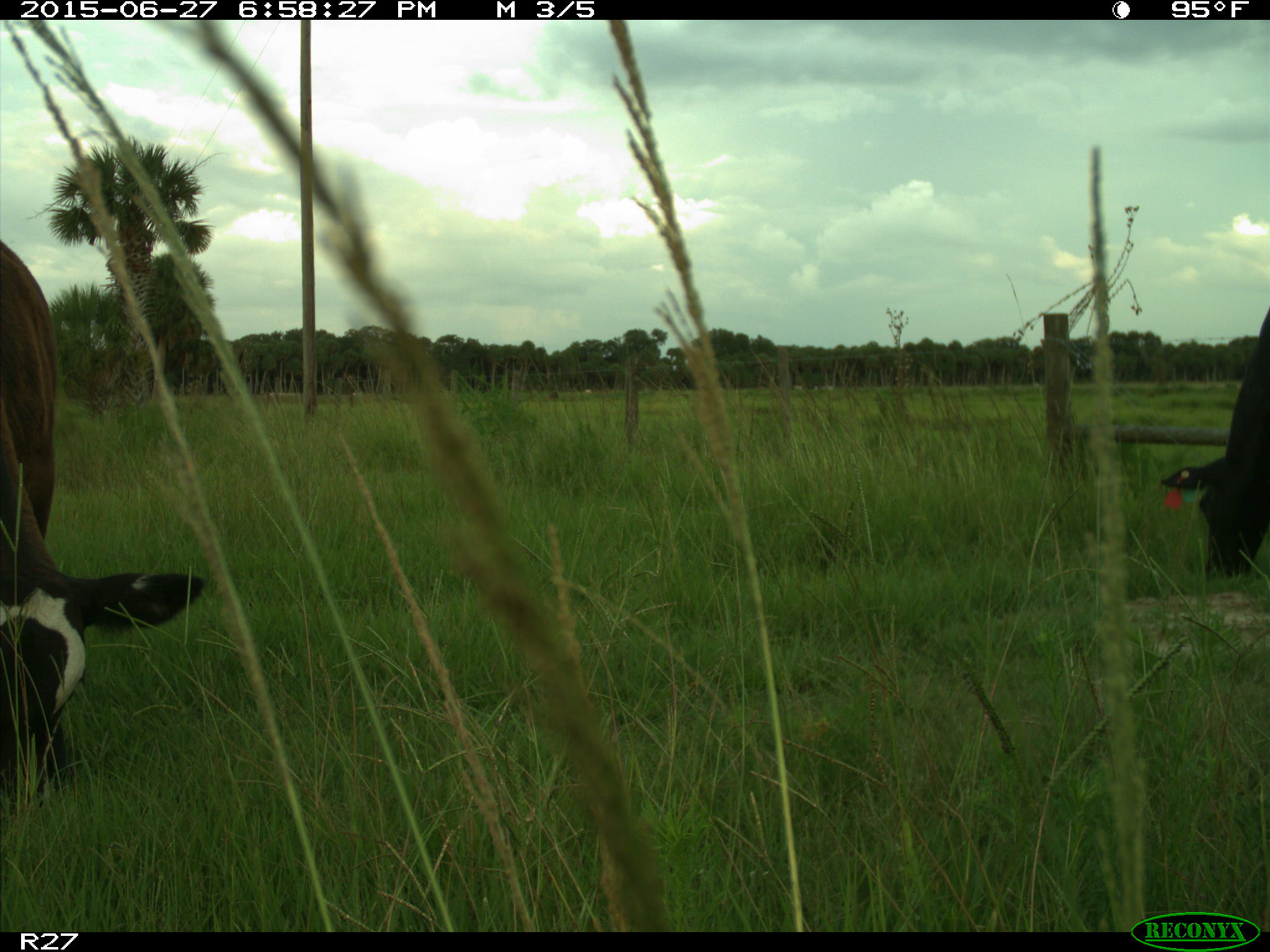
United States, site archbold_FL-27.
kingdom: Animalia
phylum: Chordata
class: Mammalia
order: Artiodactyla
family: Bovidae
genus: Bos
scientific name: Bos taurus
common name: domestic cow